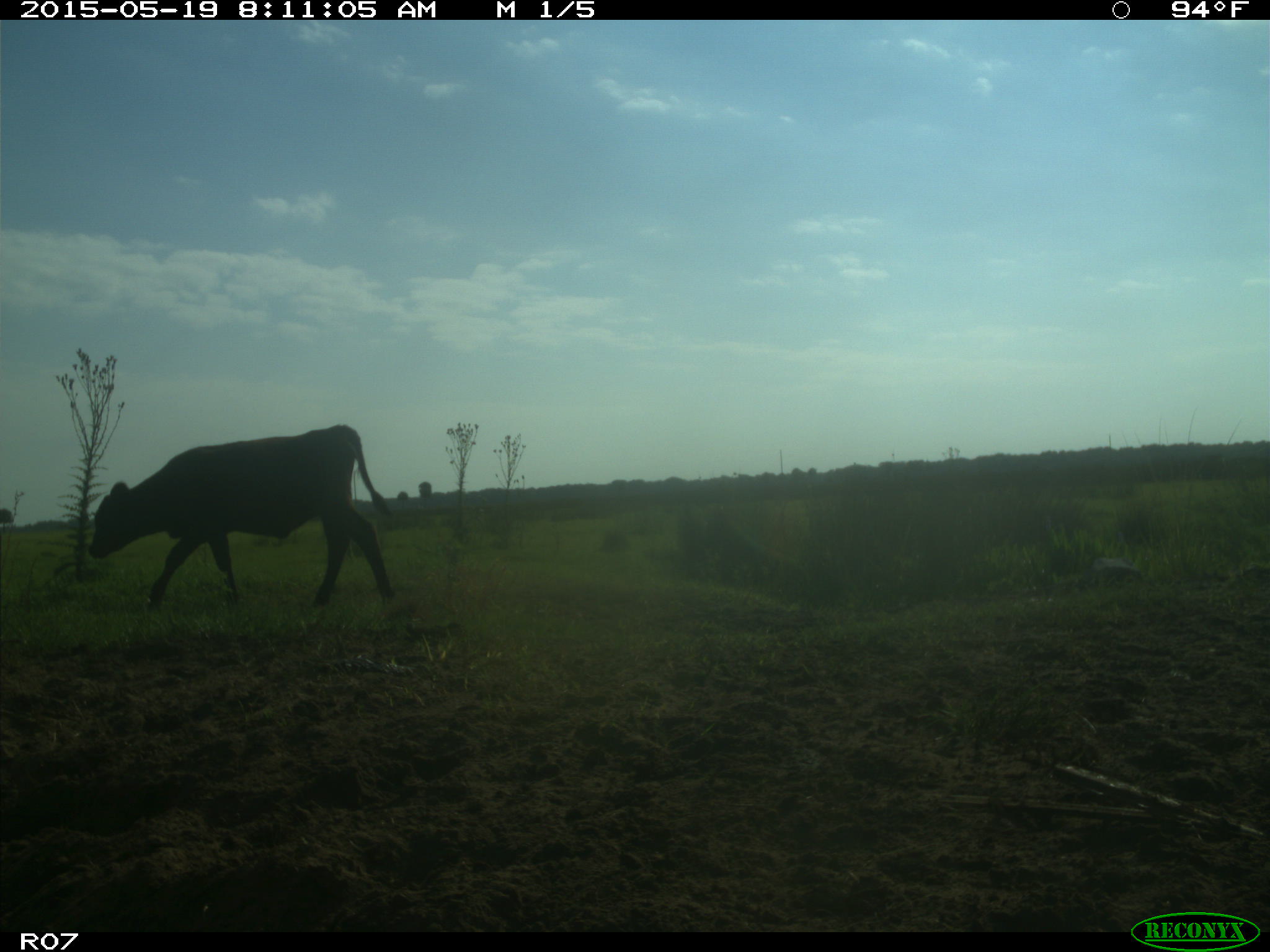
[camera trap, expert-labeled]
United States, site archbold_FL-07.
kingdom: Animalia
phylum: Chordata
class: Mammalia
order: Artiodactyla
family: Bovidae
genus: Bos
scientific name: Bos taurus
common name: domestic cow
Bos taurus (domestic cow).